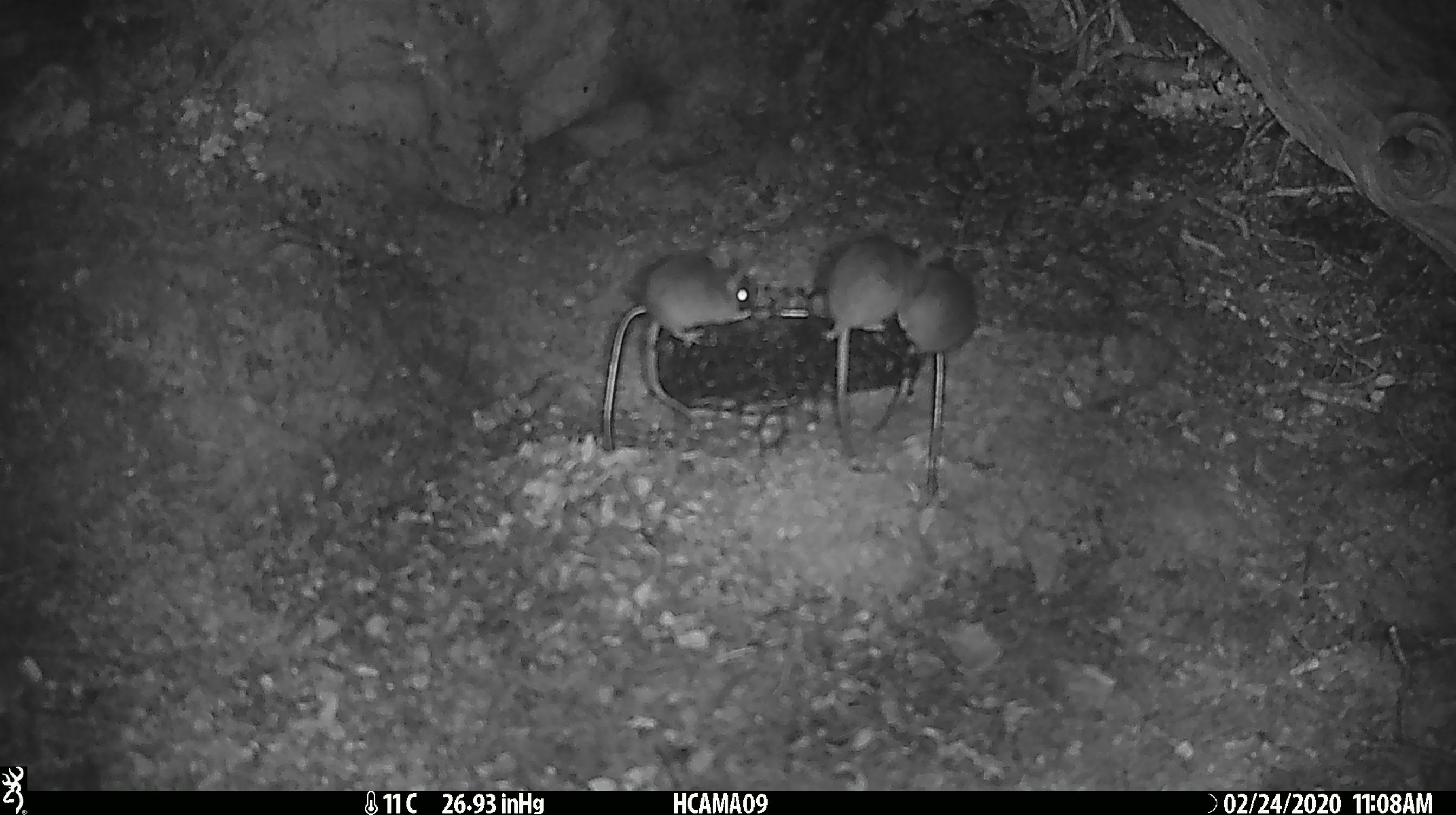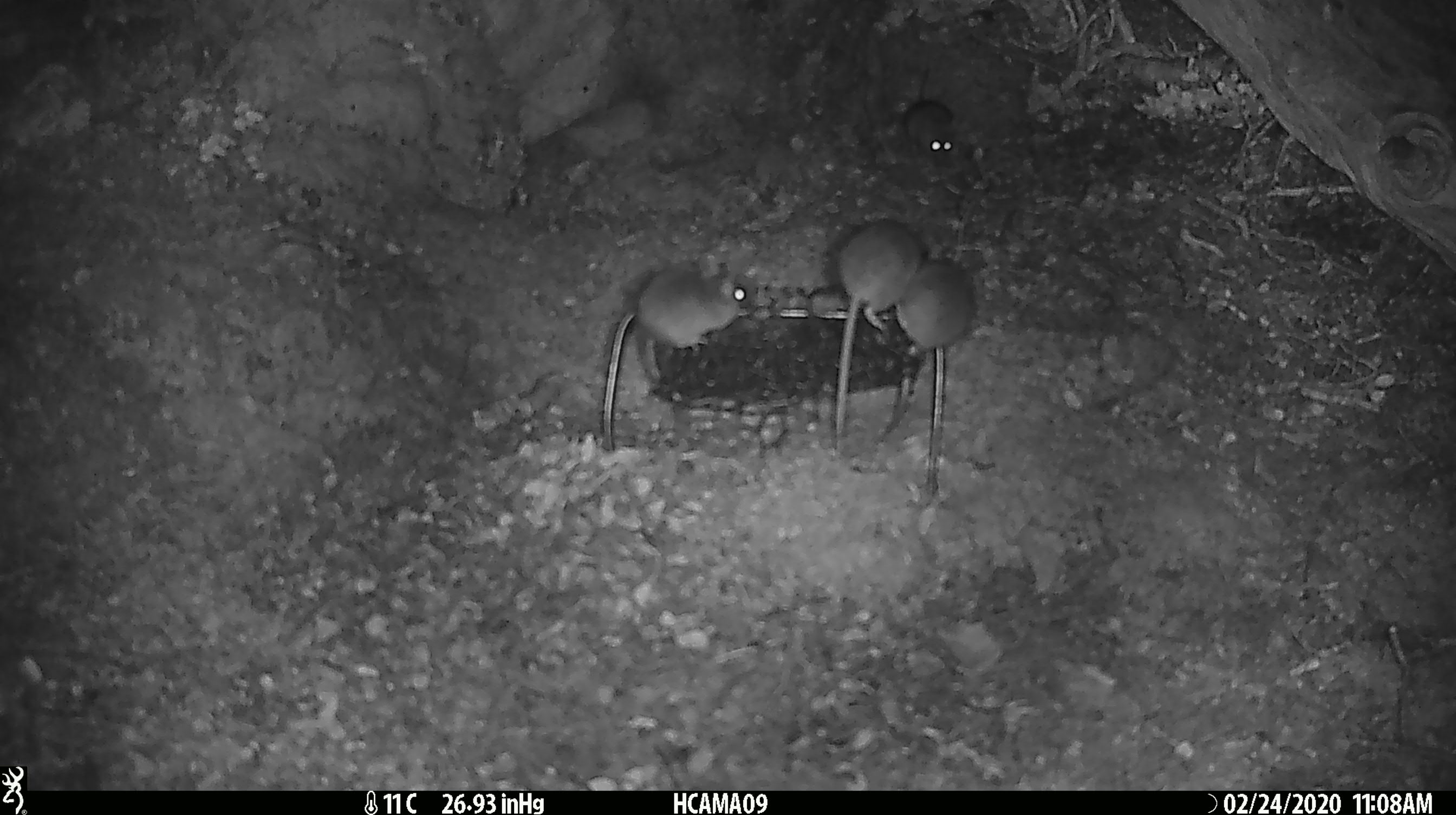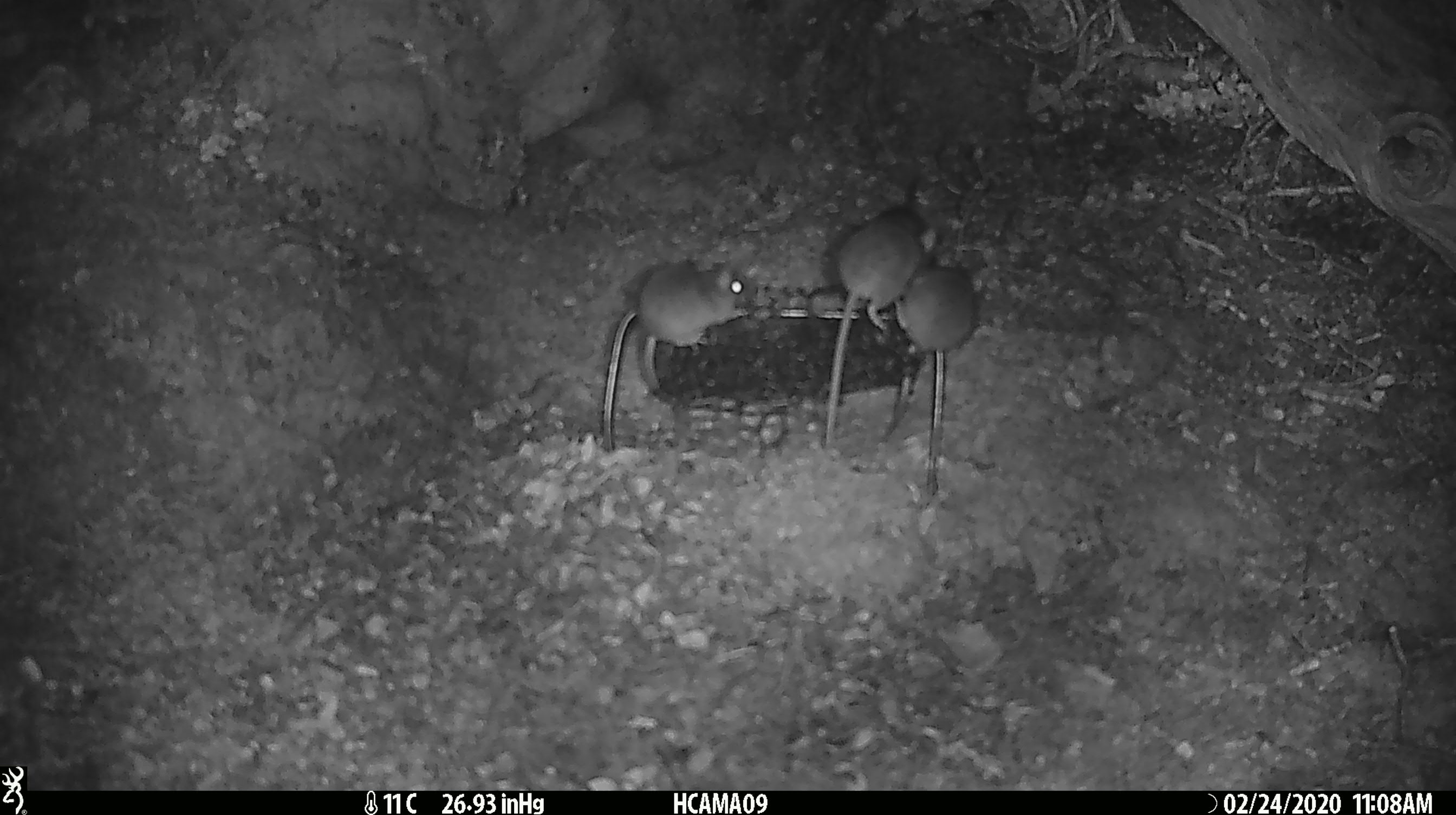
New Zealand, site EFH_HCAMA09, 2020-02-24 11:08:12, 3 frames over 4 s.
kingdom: Animalia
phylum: Chordata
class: Mammalia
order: Rodentia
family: Muridae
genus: Mus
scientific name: Mus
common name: mouse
Mouse (Mus).